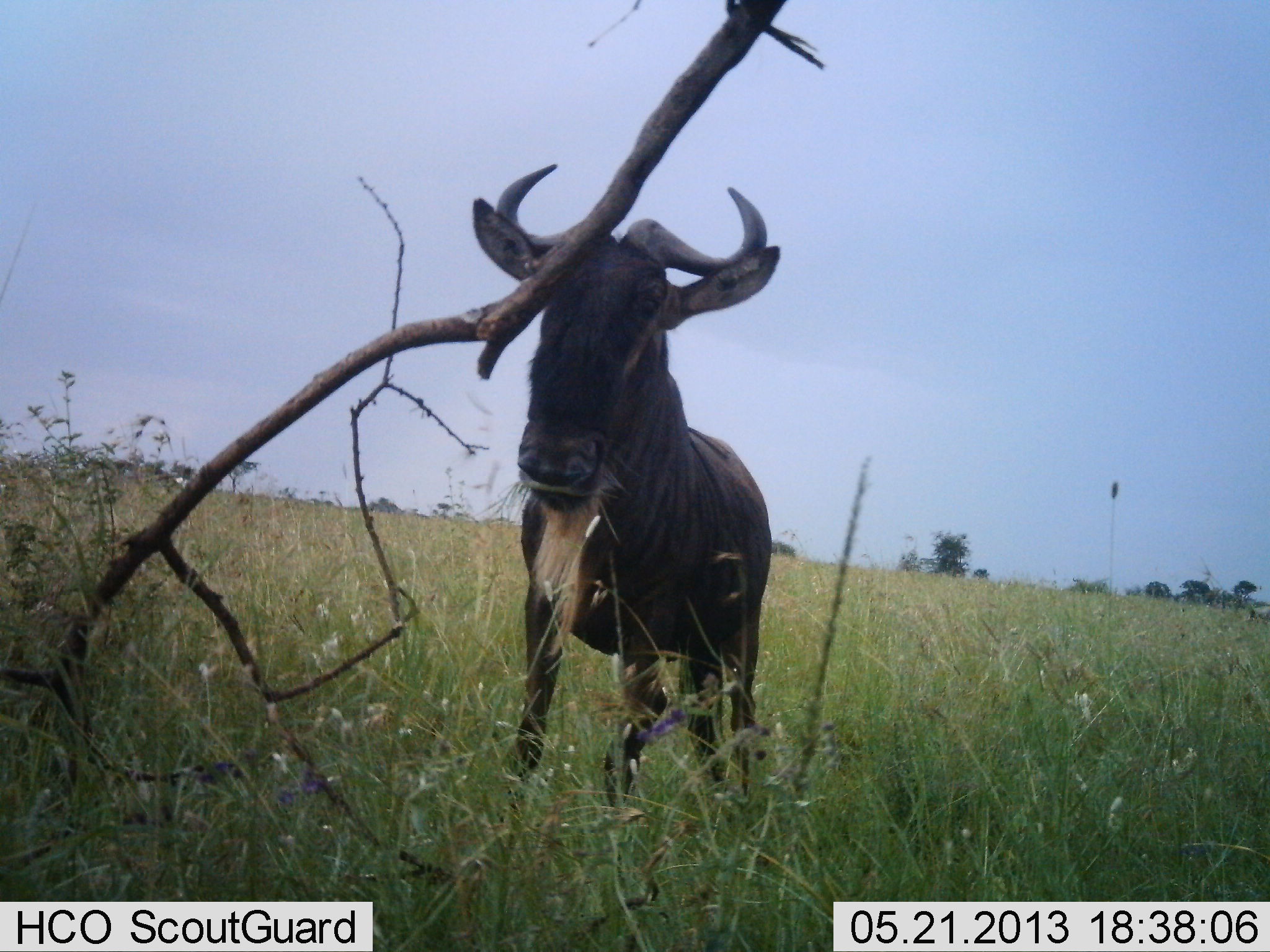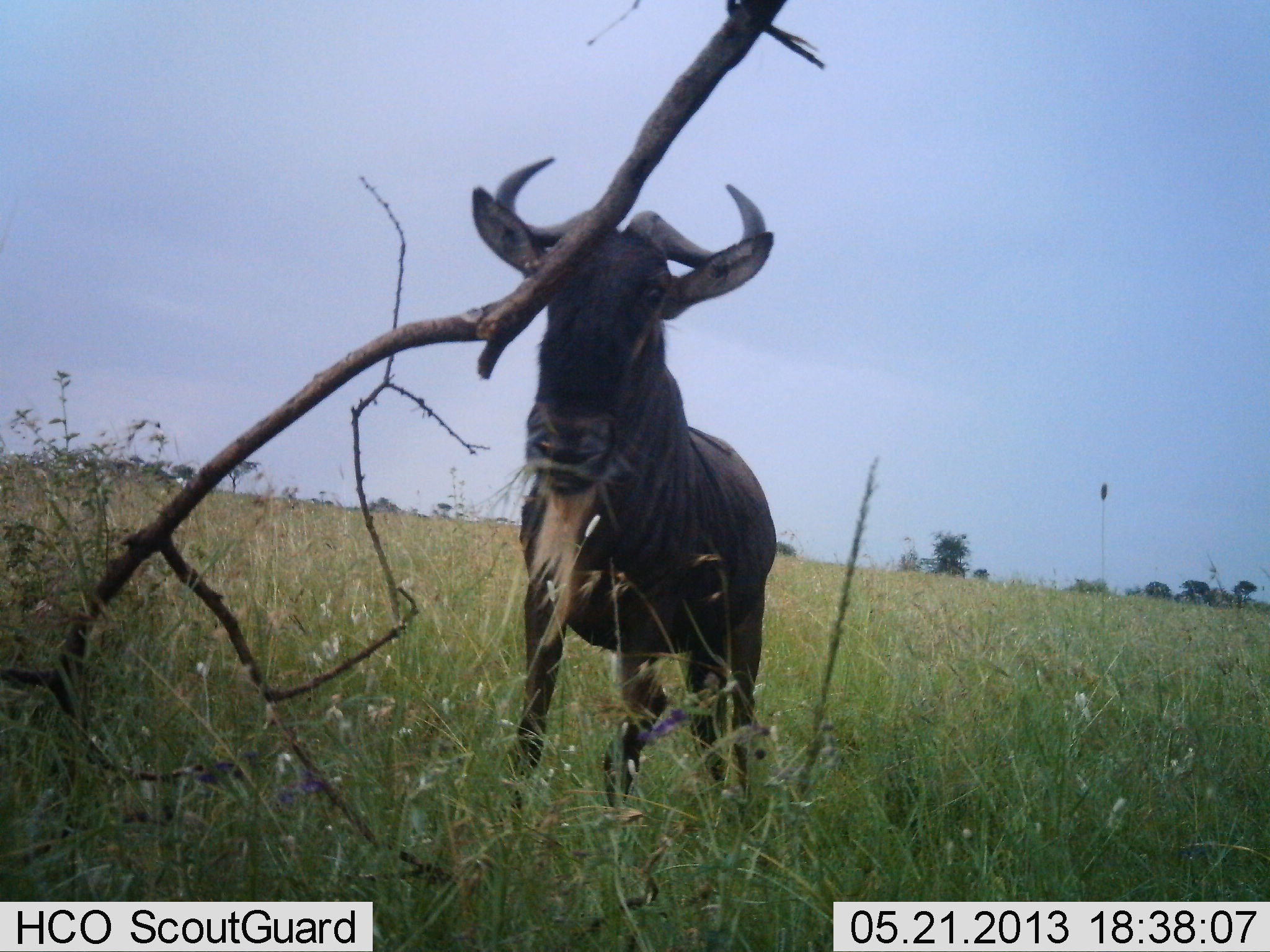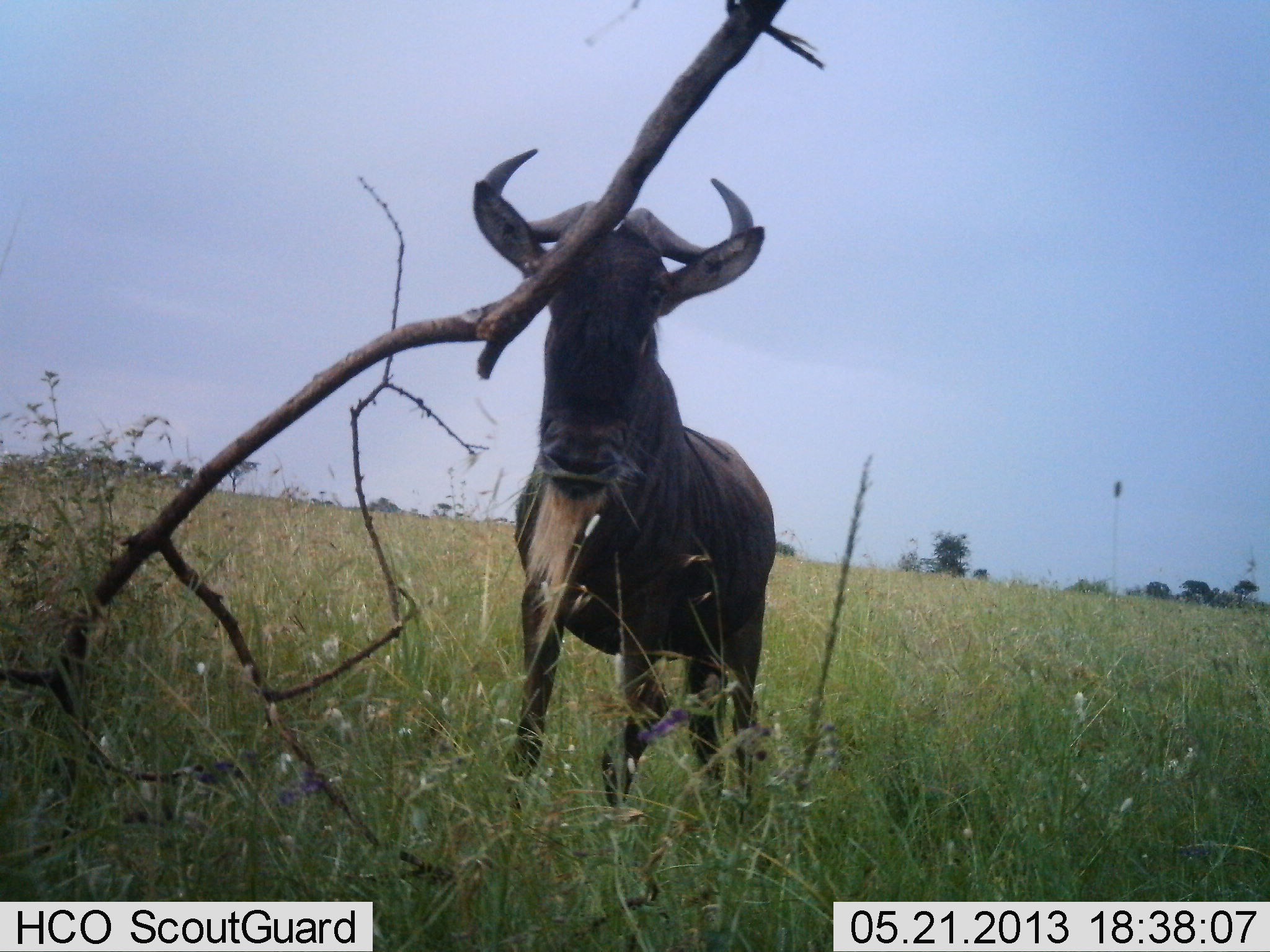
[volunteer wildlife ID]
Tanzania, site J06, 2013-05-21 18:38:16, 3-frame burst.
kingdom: Animalia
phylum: Chordata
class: Mammalia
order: Artiodactyla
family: Bovidae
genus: Connochaetes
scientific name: Connochaetes taurinus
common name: blue wildebeest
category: wildebeest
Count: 1.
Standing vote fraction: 91%.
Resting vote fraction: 0%.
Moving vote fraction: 9%.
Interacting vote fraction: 0%.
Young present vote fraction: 0%.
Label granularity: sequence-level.